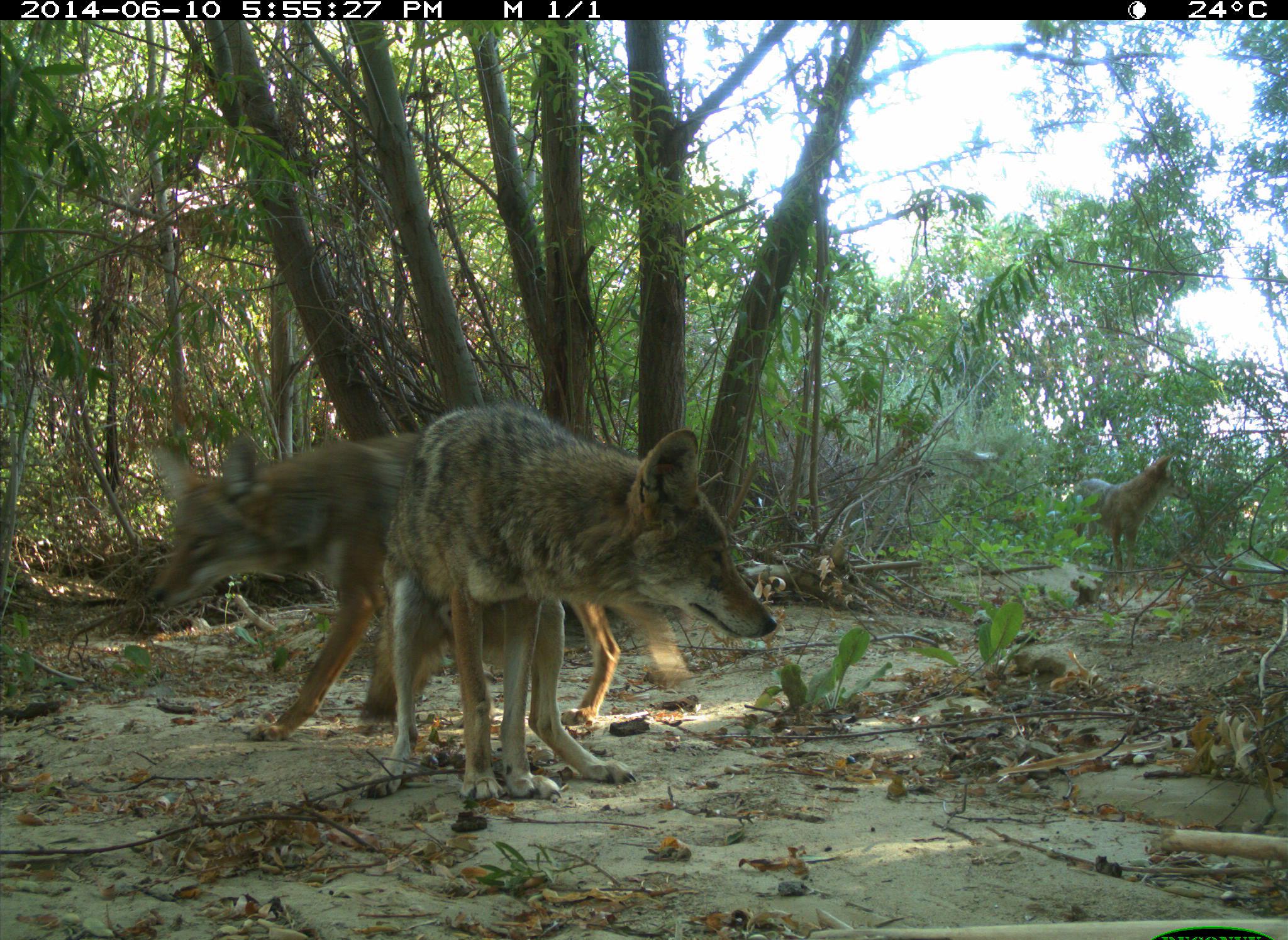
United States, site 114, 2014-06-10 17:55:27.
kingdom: Animalia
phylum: Chordata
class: Mammalia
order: Carnivora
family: Canidae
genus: Canis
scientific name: Canis latrans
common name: coyote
Coyote (Canis latrans).